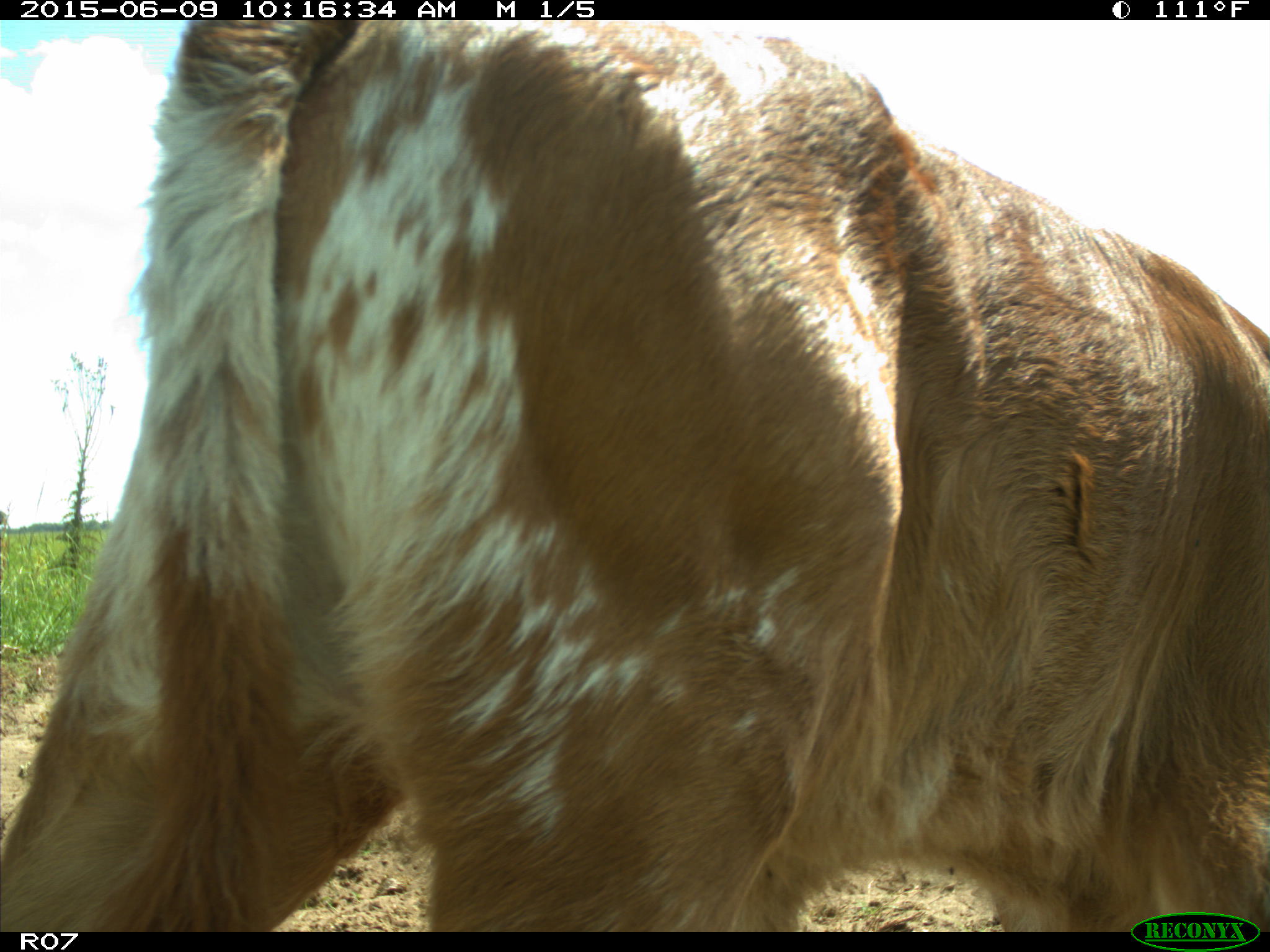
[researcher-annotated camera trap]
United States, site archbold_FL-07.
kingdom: Animalia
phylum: Chordata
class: Mammalia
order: Artiodactyla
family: Bovidae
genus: Bos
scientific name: Bos taurus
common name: domestic cow